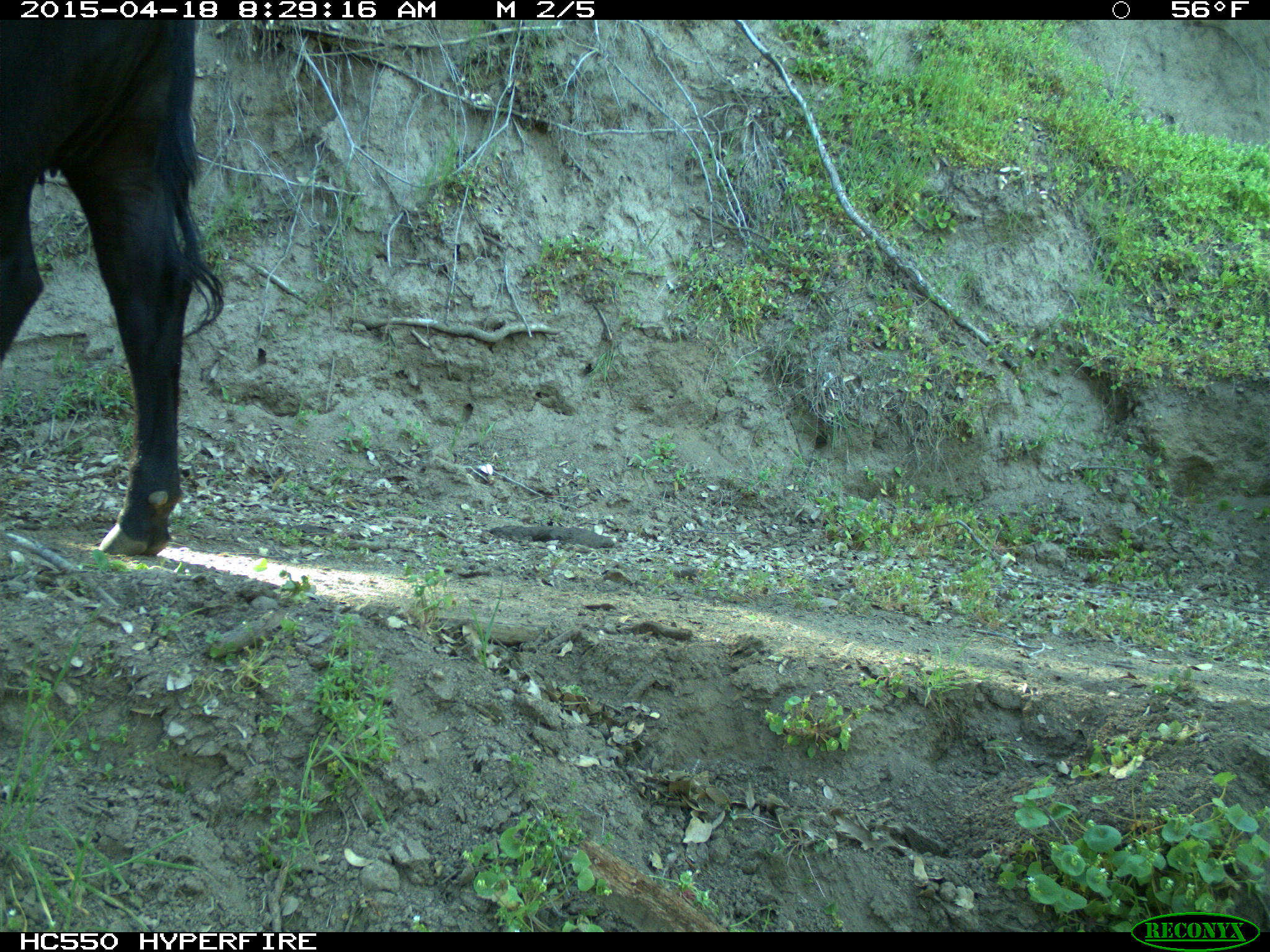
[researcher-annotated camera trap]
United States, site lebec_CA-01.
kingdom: Animalia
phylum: Chordata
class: Mammalia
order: Artiodactyla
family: Bovidae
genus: Bos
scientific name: Bos taurus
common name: domestic cow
Bos taurus (domestic cow).